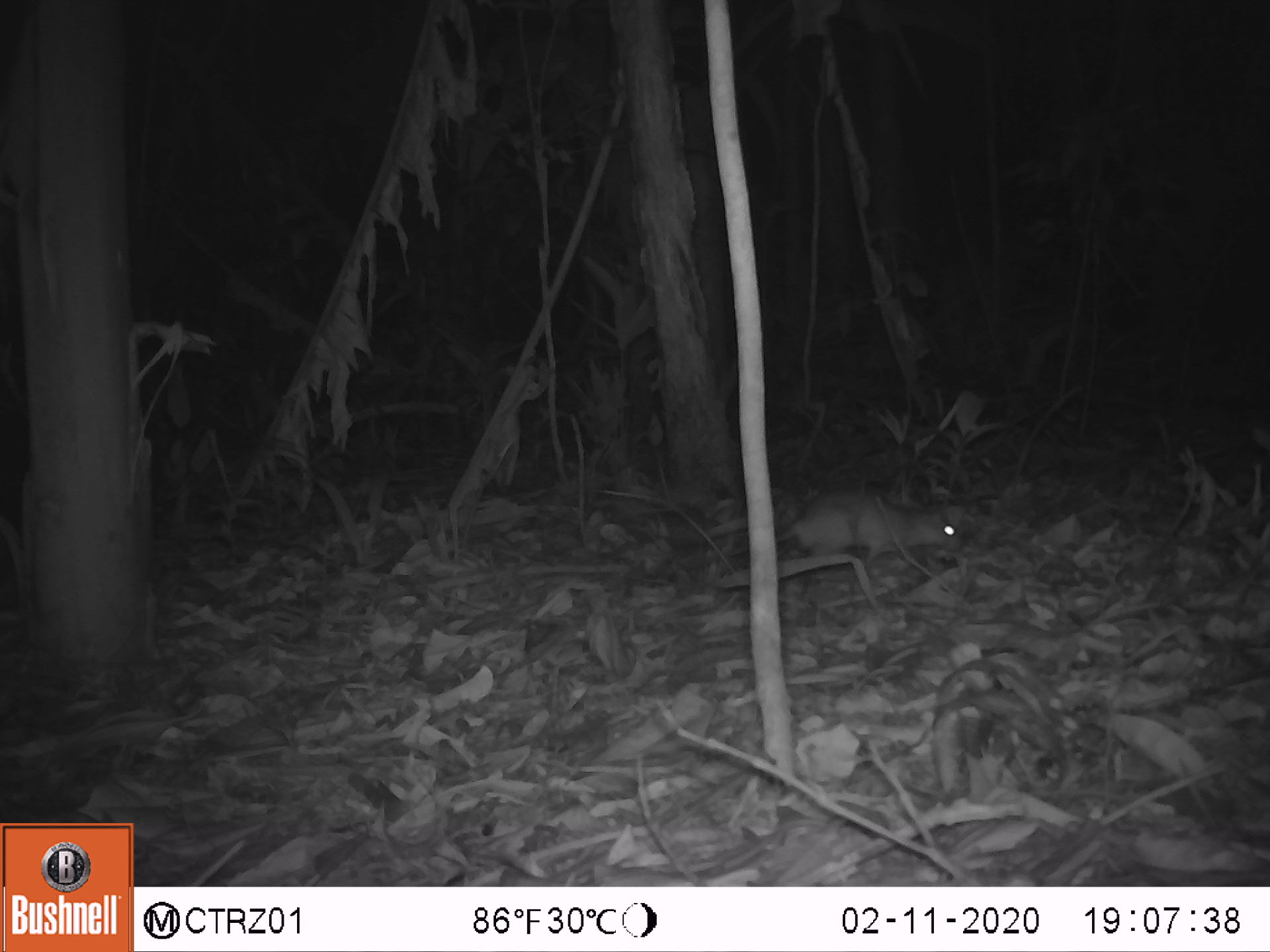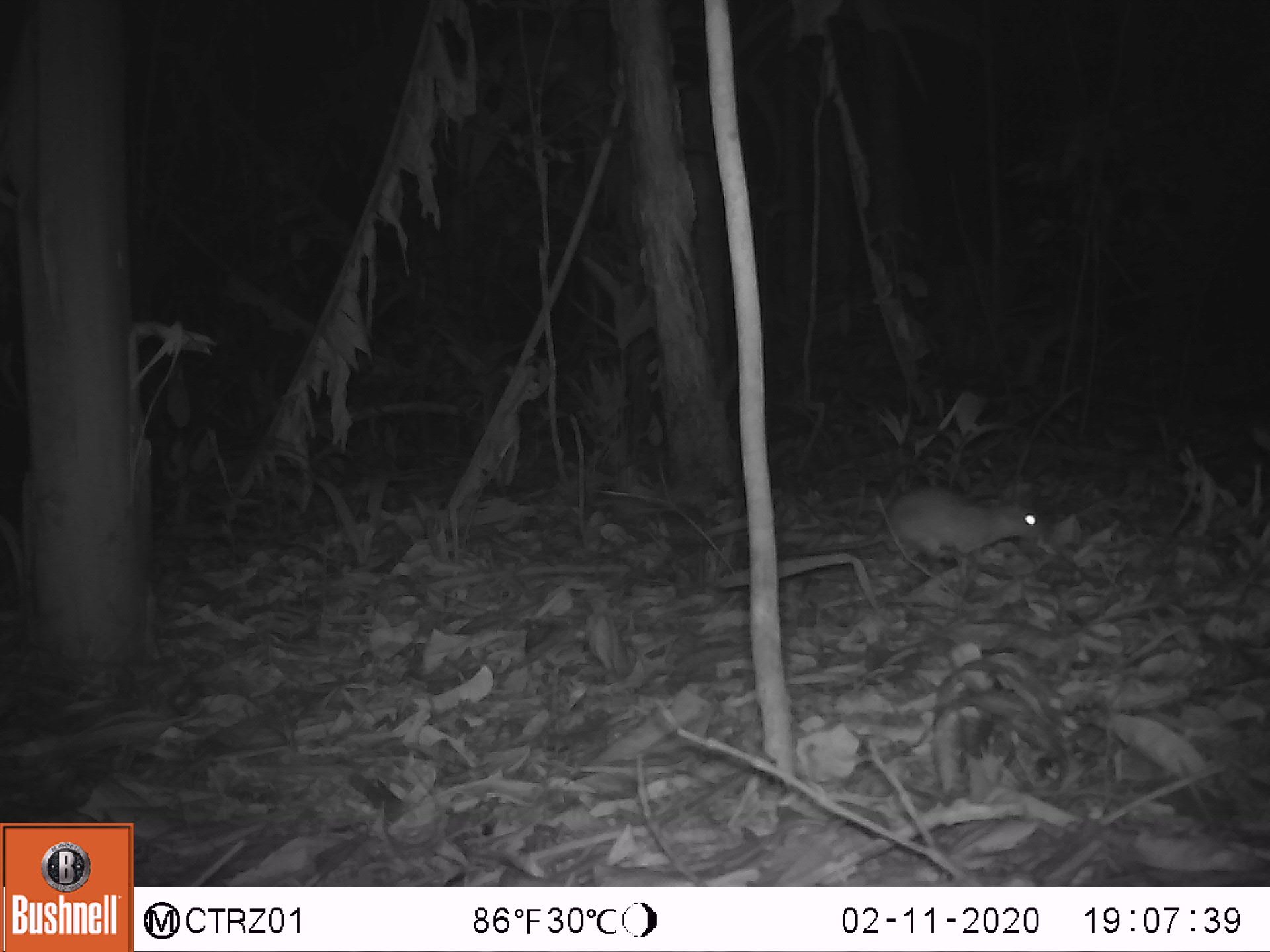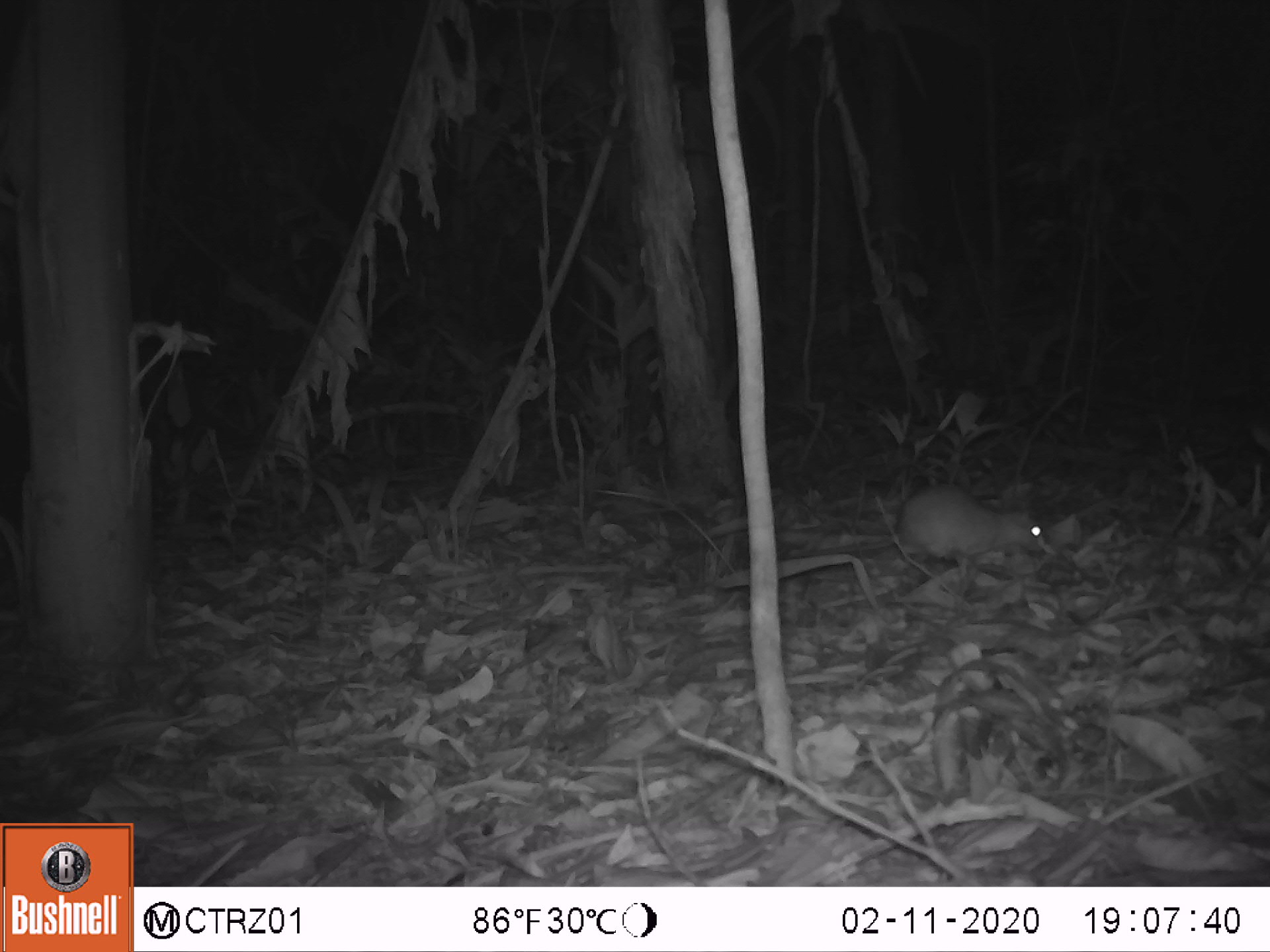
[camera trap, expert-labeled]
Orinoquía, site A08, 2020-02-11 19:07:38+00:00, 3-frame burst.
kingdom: Animalia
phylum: Chordata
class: Mammalia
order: Rodentia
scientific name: Rodentia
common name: rodent